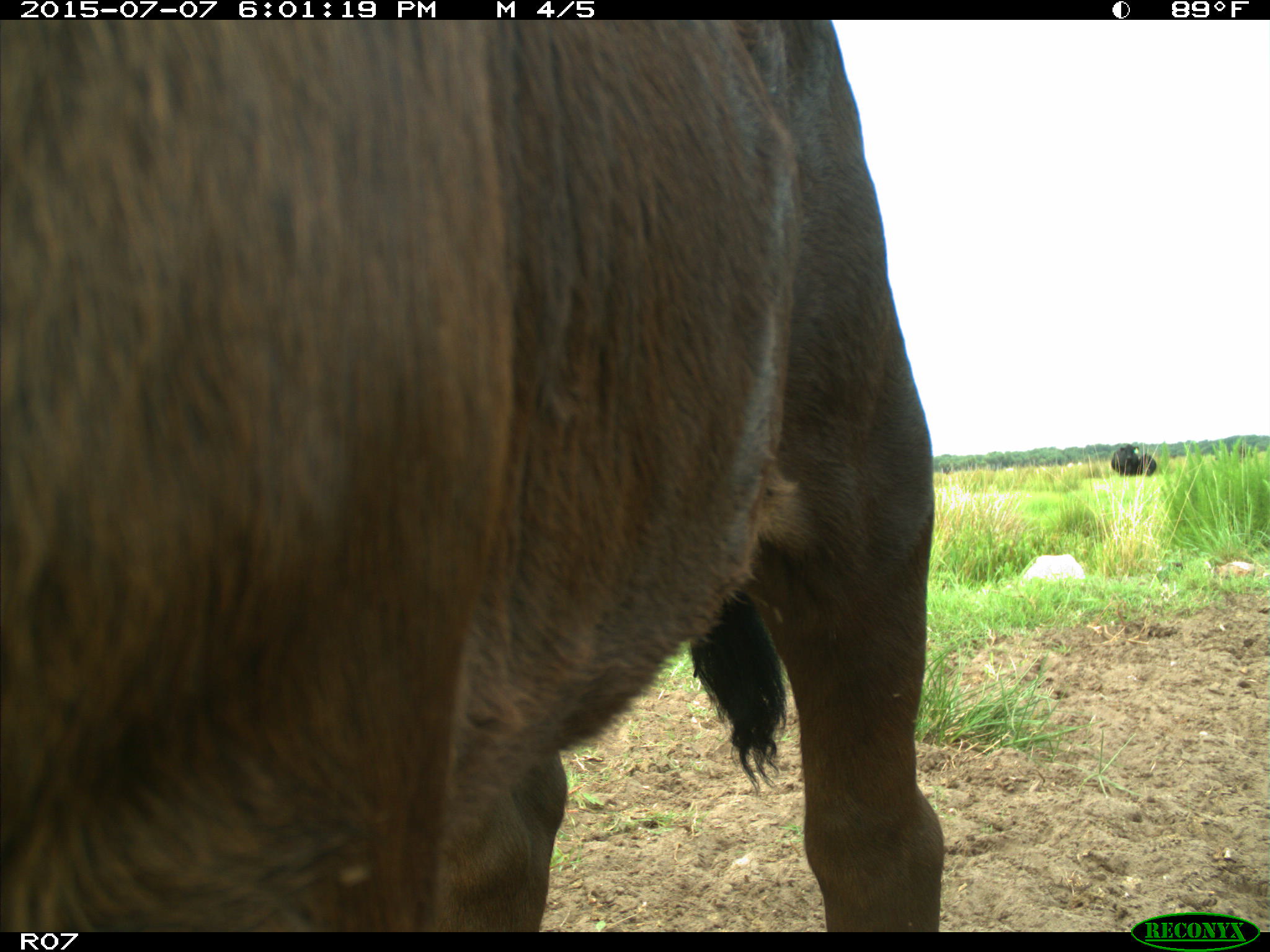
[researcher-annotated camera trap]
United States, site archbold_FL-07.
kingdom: Animalia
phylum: Chordata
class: Mammalia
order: Artiodactyla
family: Bovidae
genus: Bos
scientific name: Bos taurus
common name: domestic cow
Bos taurus (domestic cow).